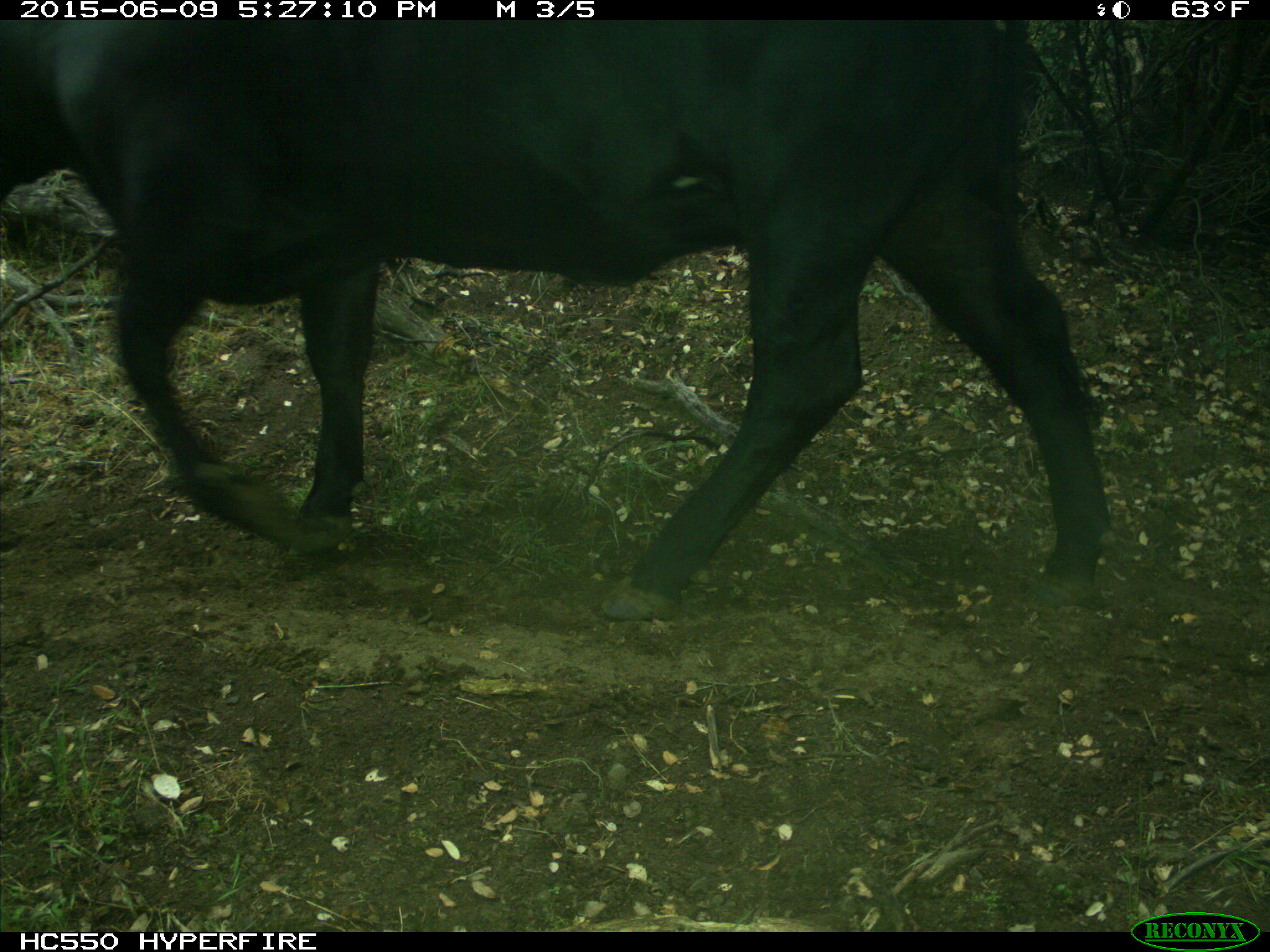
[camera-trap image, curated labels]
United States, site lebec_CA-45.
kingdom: Animalia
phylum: Chordata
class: Mammalia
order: Artiodactyla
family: Bovidae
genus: Bos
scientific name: Bos taurus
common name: domestic cow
Bos taurus (domestic cow).